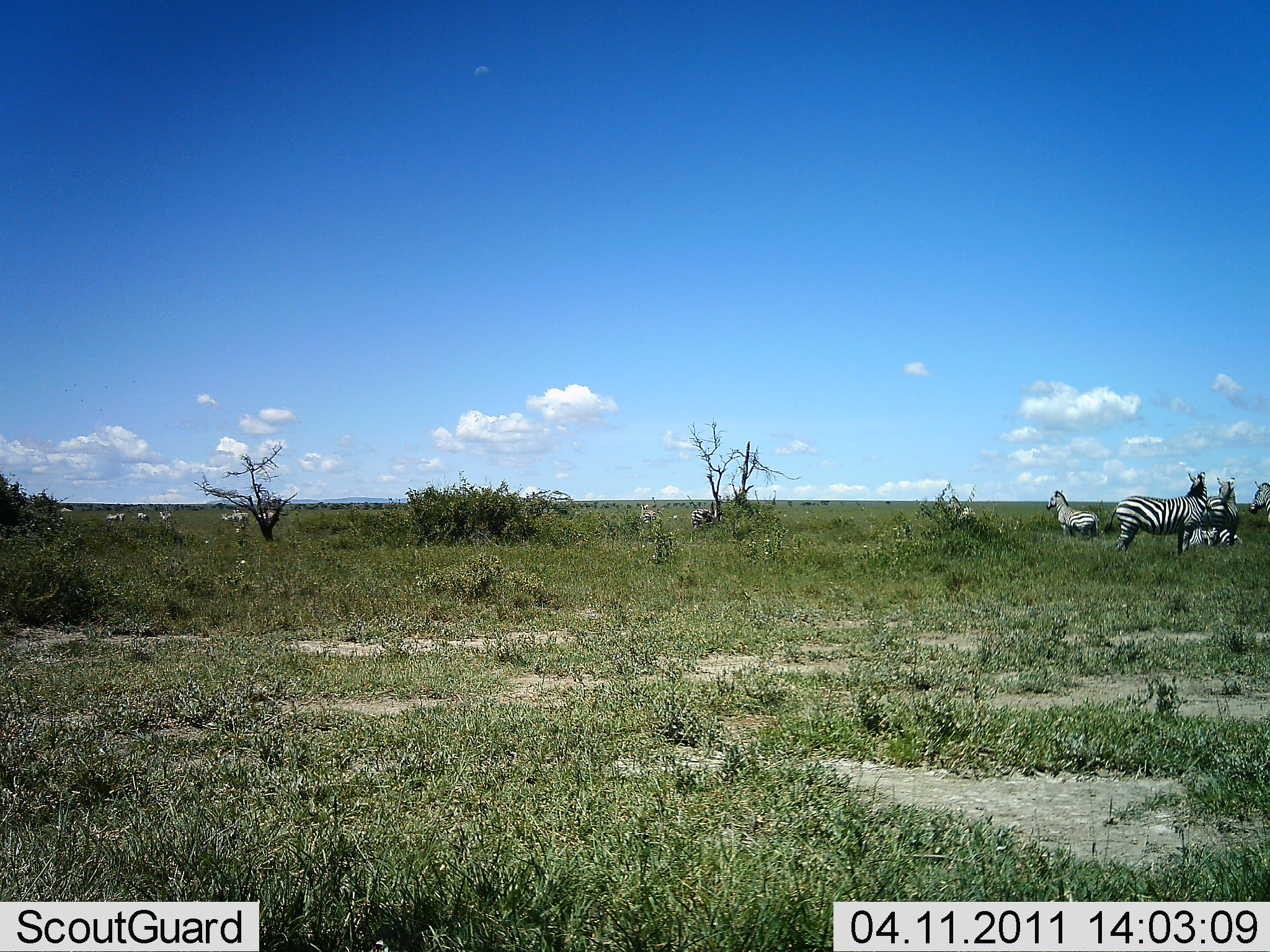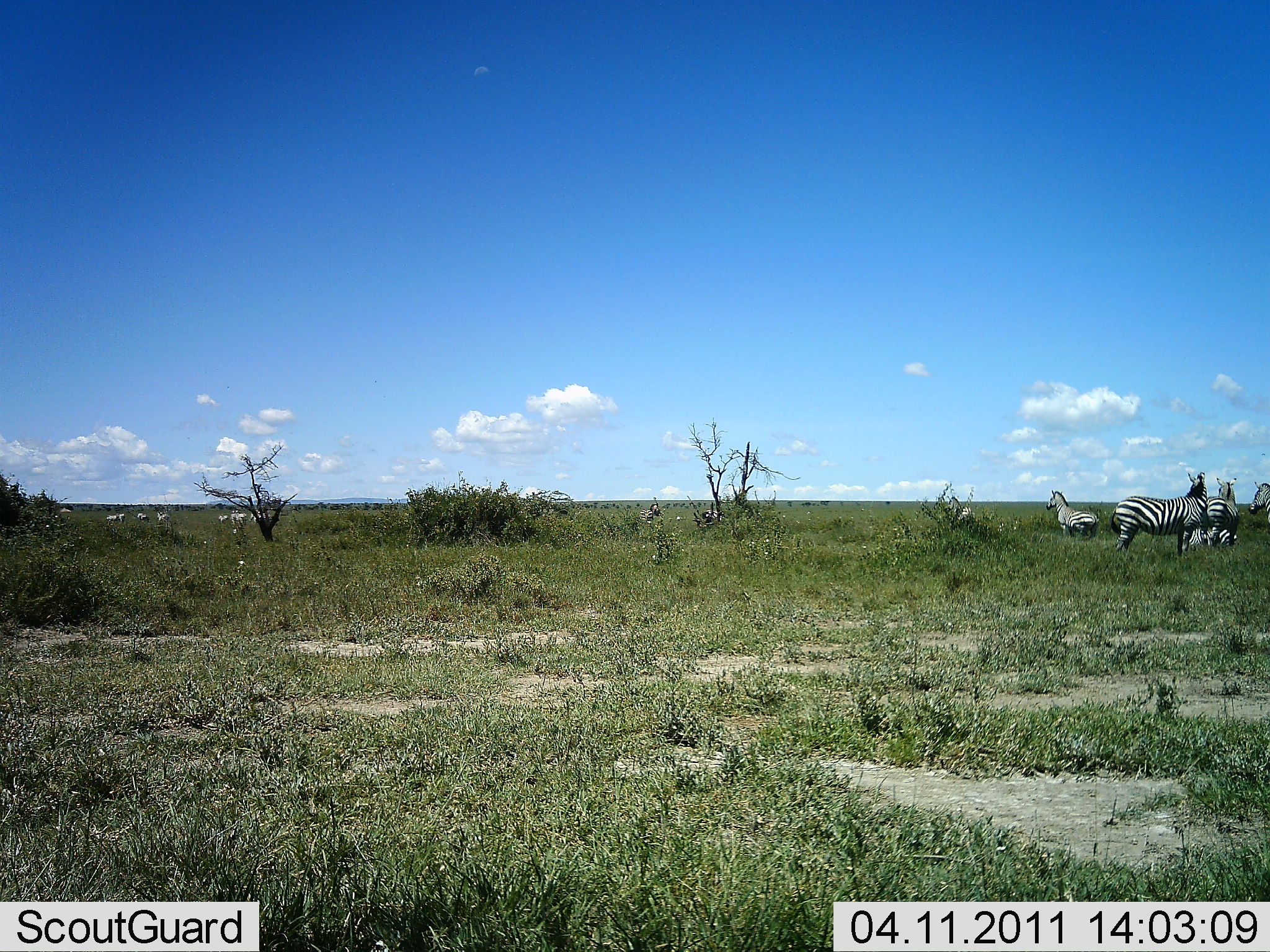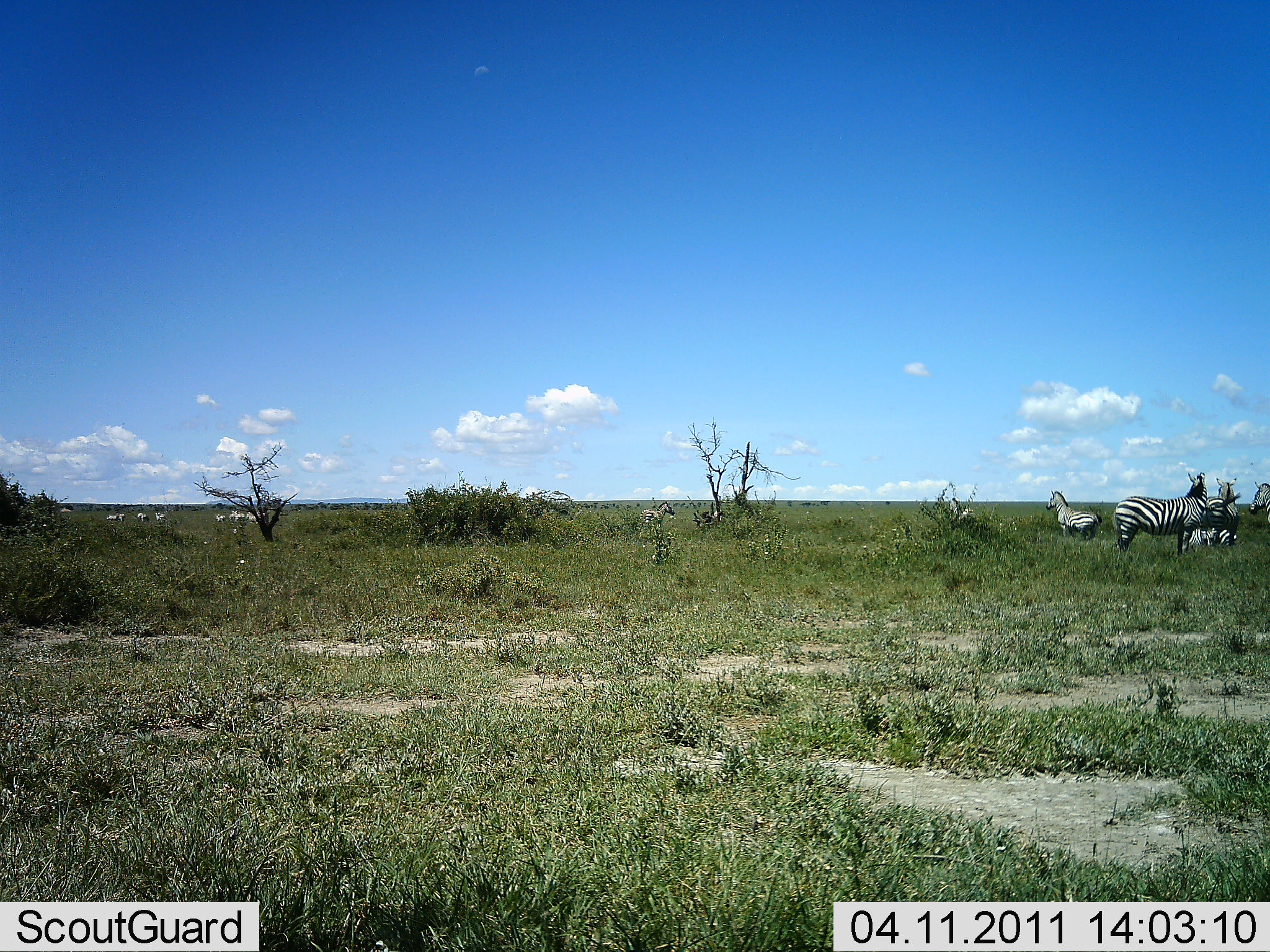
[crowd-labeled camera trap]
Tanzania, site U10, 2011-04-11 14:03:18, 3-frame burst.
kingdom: Animalia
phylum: Chordata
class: Mammalia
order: Perissodactyla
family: Equidae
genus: Equus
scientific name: Equus quagga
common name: plains zebra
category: zebra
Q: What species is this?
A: Zebra (plains zebra) (Equus quagga).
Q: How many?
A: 4.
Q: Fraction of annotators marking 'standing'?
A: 82%.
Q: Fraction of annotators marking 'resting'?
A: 27%.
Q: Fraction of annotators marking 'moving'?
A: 27%.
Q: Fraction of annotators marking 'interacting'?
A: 27%.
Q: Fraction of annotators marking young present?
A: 0%.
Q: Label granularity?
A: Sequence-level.